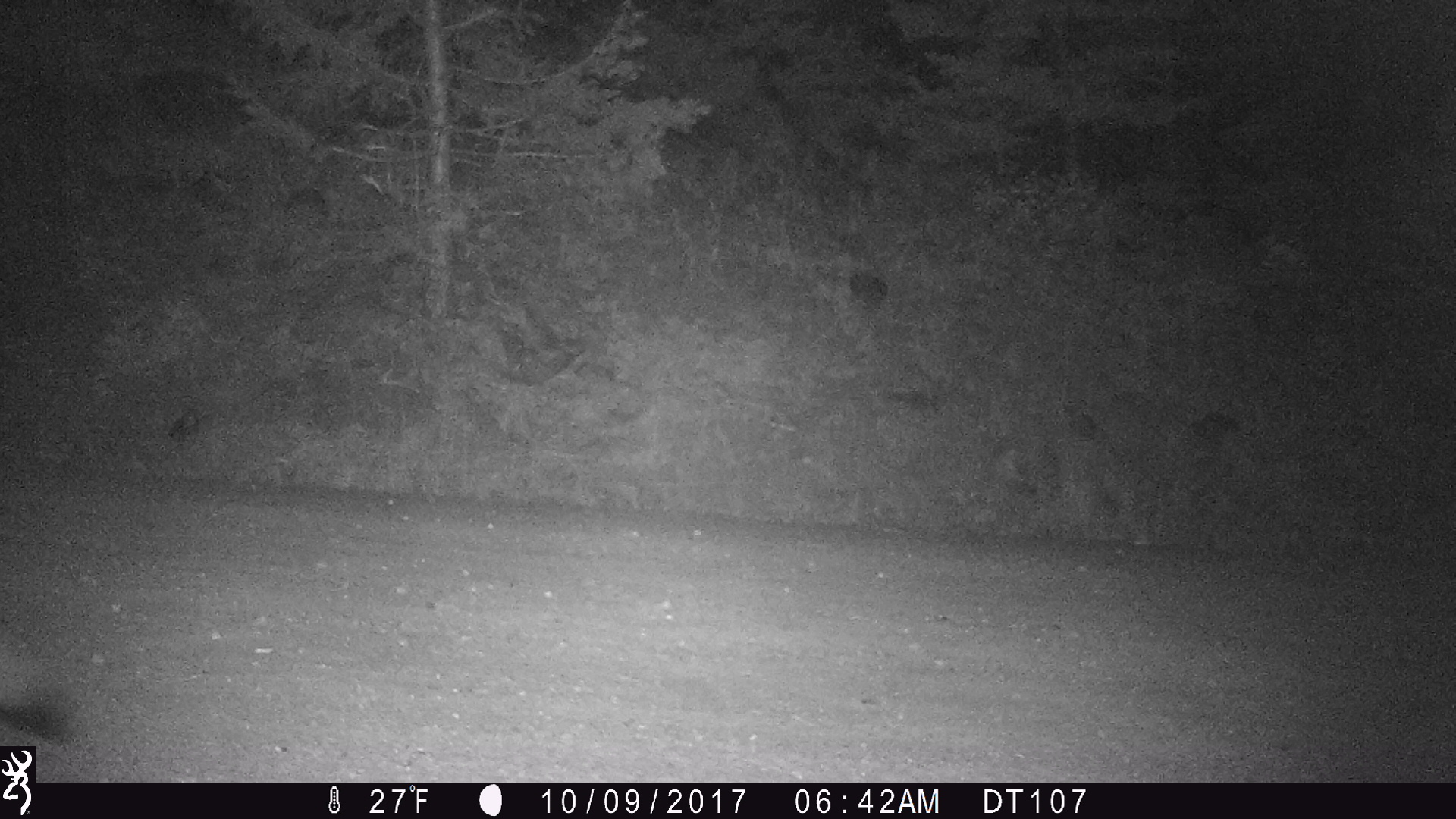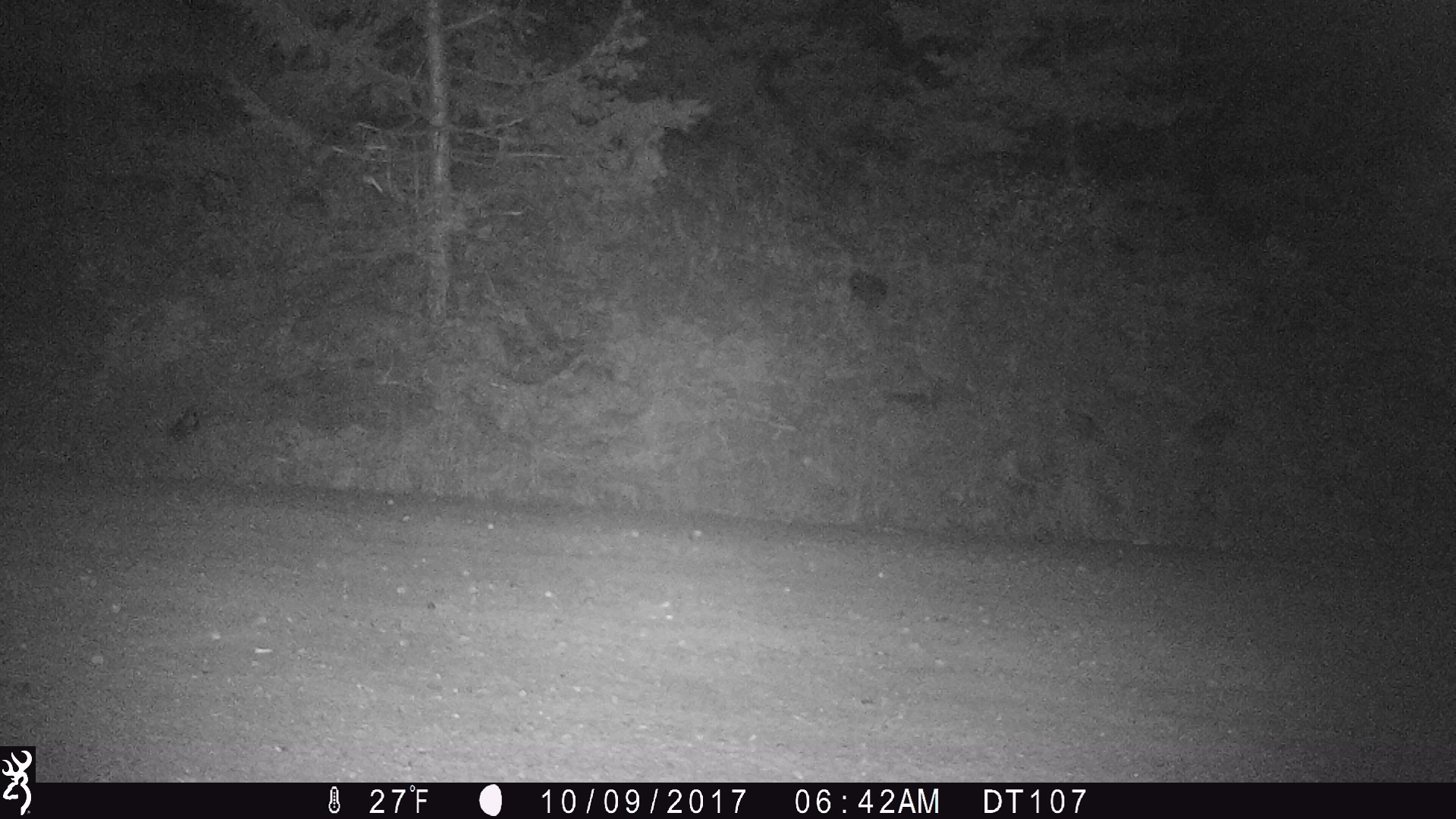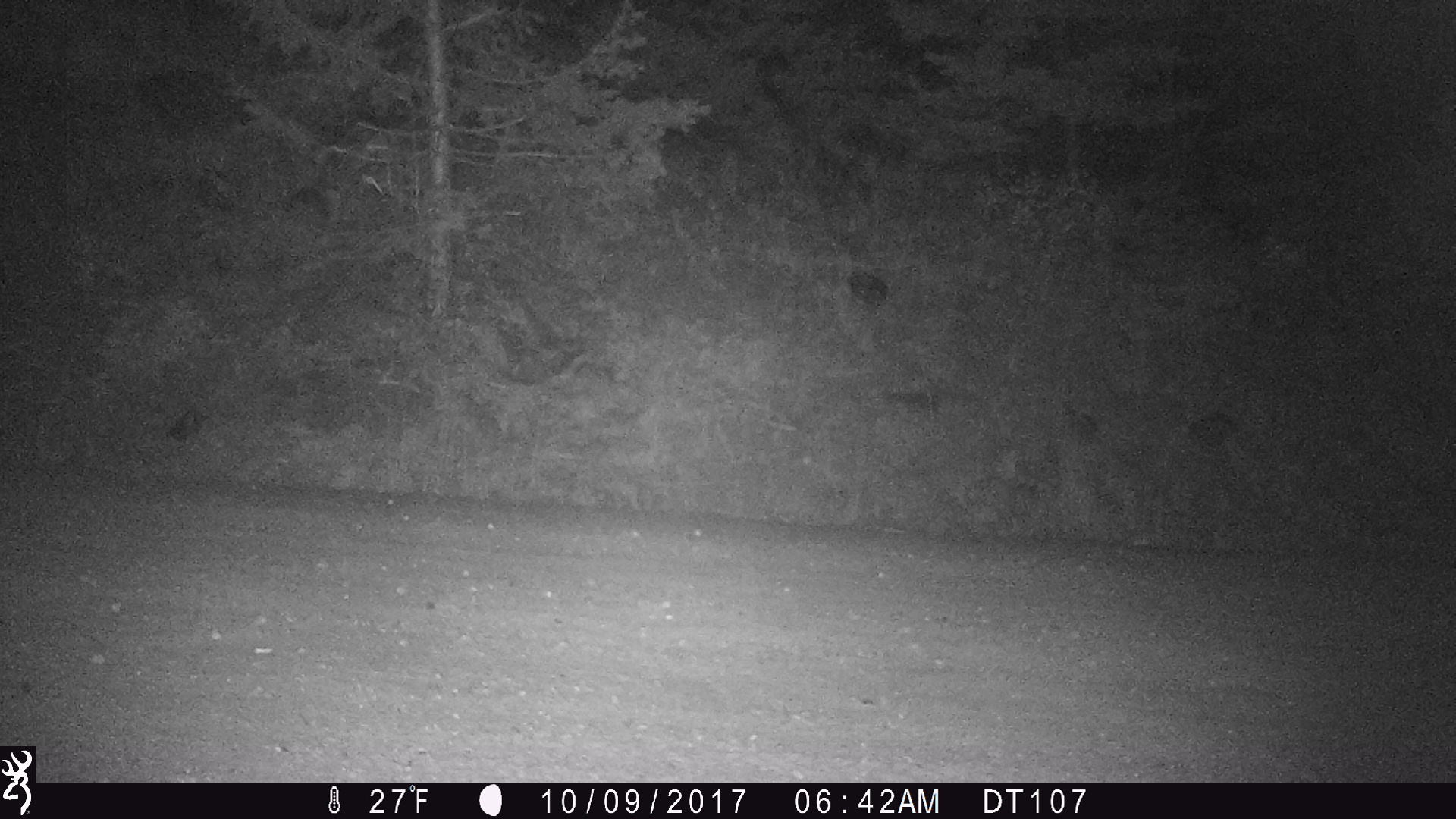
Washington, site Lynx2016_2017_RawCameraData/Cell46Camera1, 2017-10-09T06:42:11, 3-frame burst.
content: unidentified animal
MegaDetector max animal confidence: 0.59